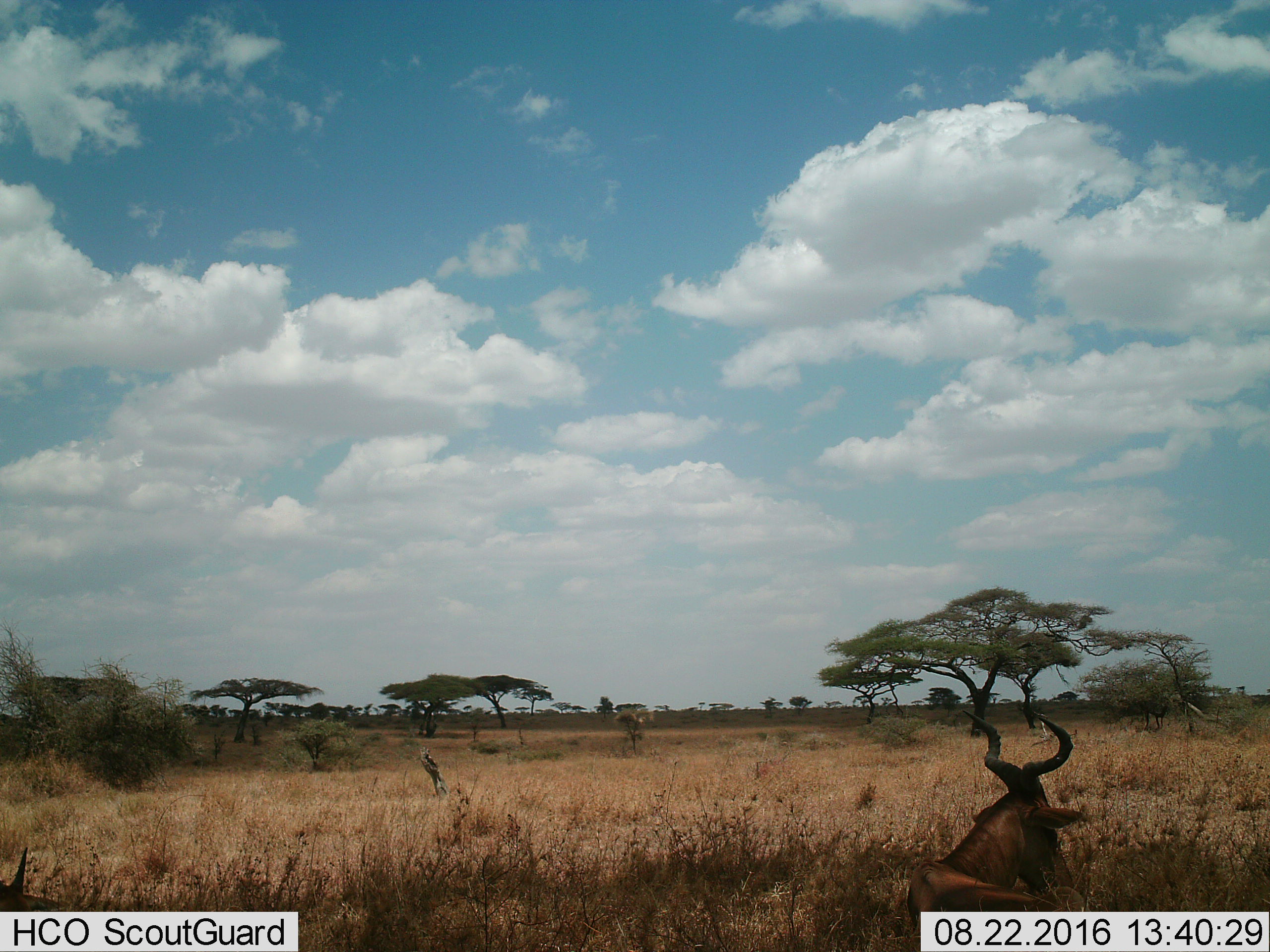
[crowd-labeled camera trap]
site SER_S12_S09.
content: unidentified animal